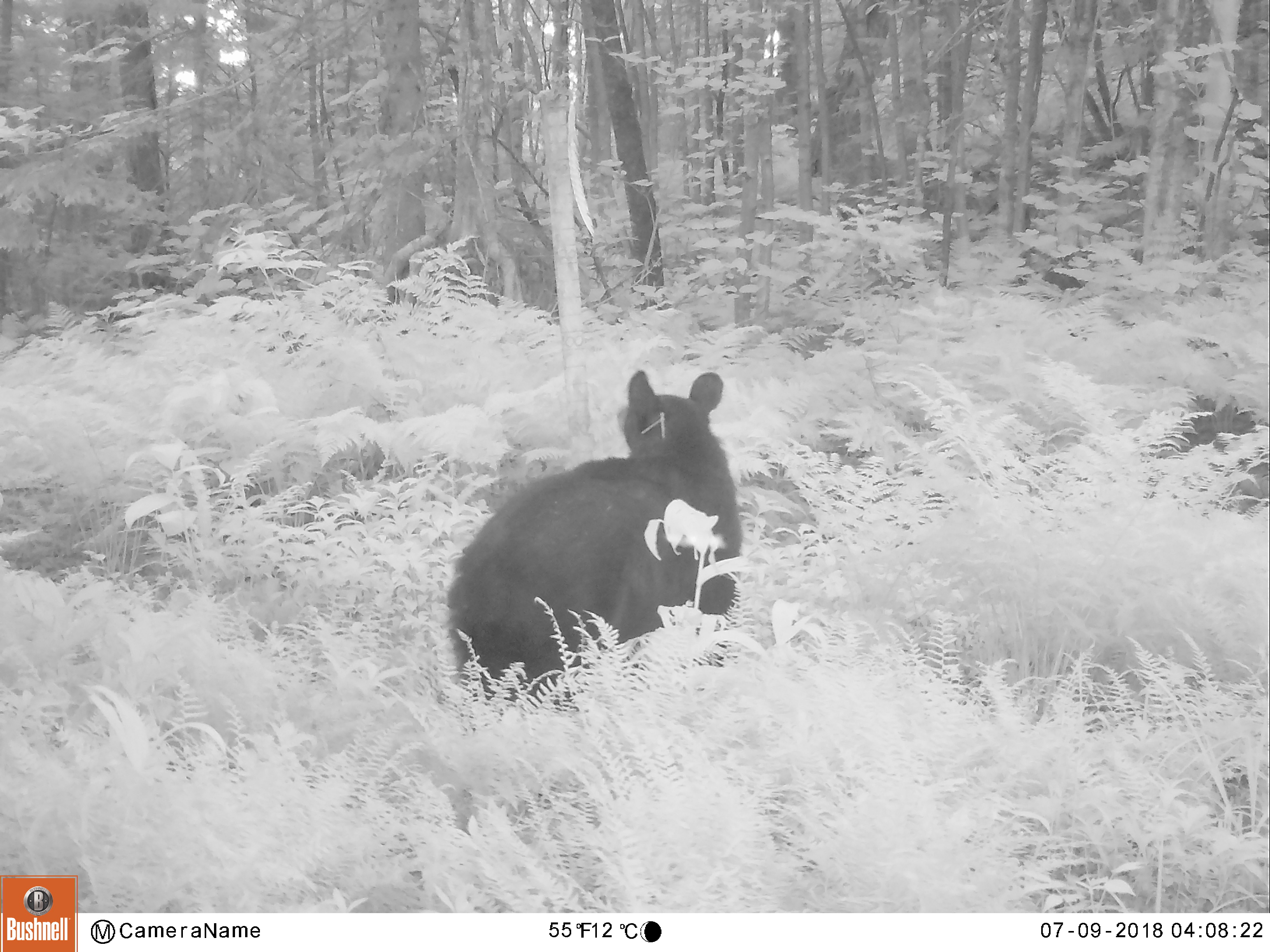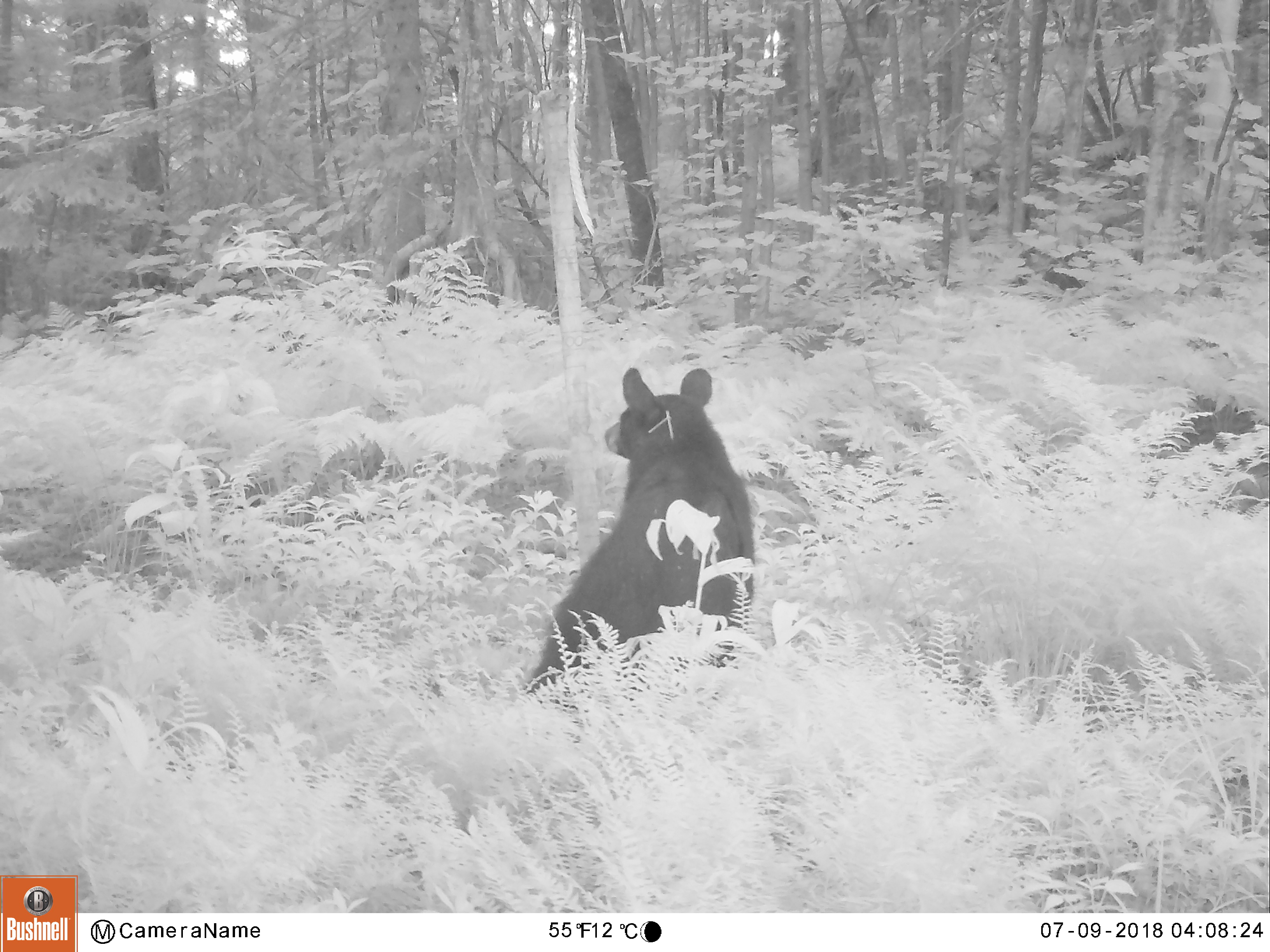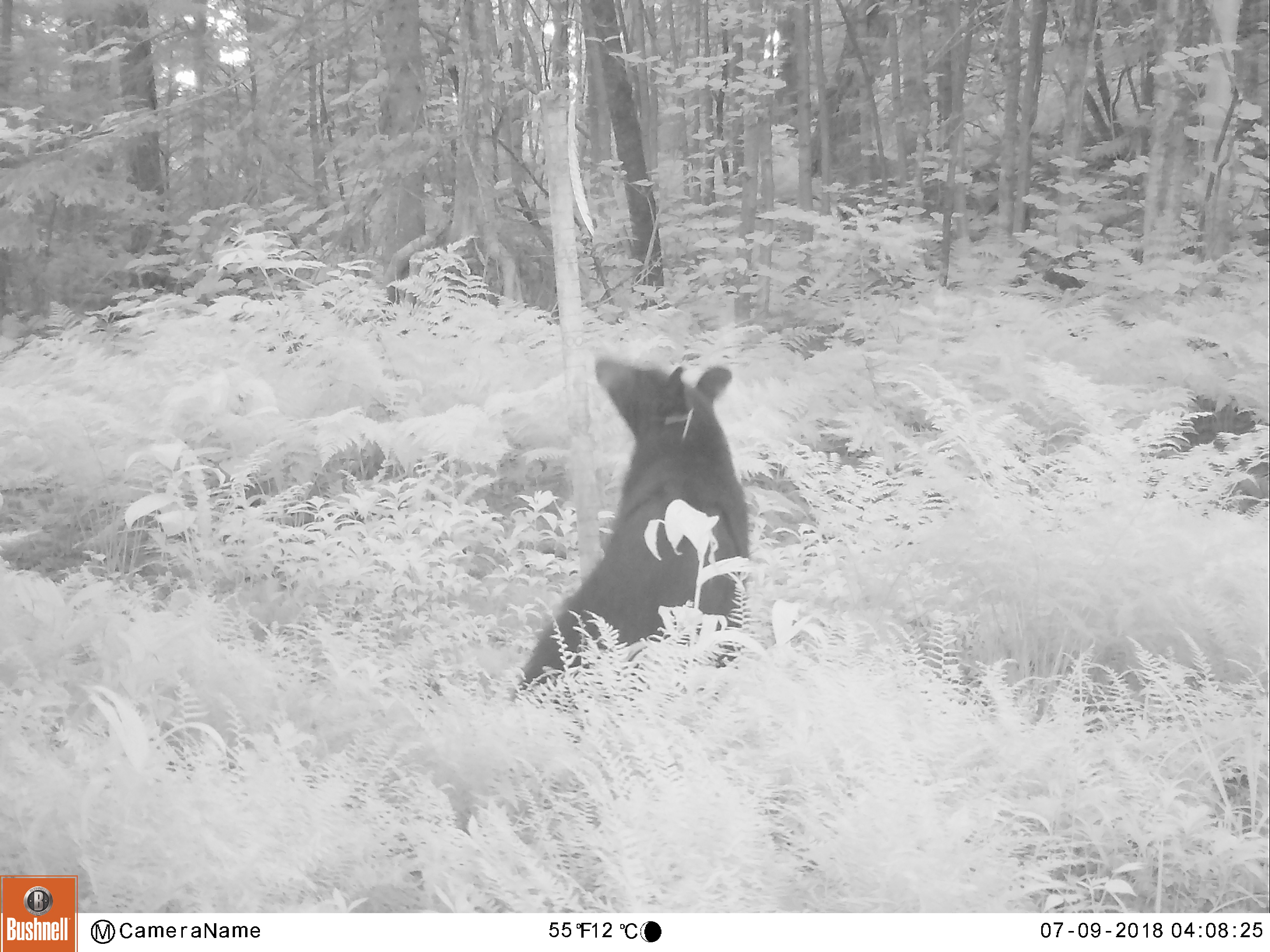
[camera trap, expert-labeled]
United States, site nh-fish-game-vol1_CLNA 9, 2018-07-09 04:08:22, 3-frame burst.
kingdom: Animalia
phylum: Chordata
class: Mammalia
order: Carnivora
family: Ursidae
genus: Ursus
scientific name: Ursus americanus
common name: black bear